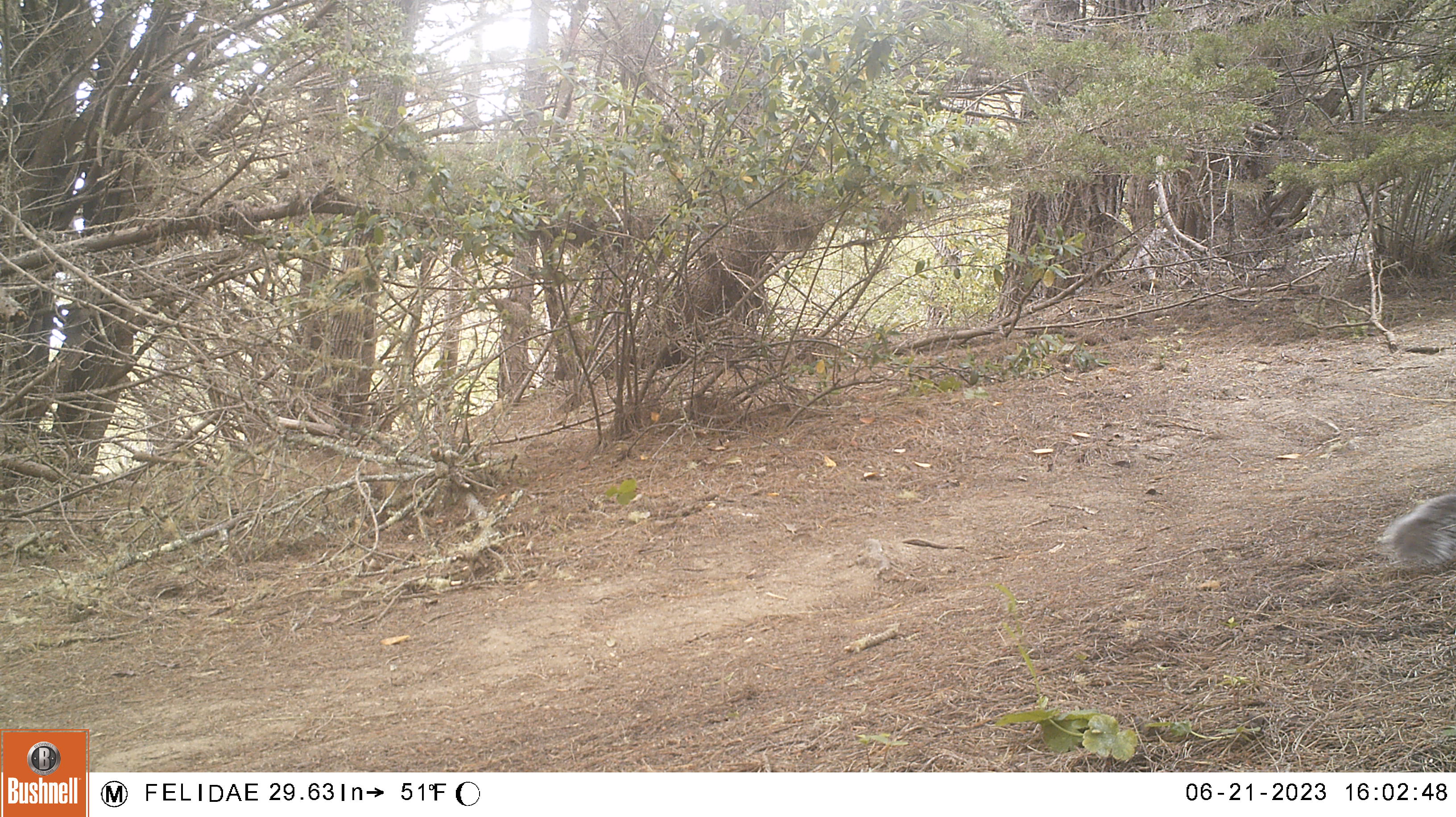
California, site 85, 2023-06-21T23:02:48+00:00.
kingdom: Animalia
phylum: Chordata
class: Mammalia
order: Rodentia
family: Sciuridae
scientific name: Sciuridae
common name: squirrel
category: unknown squirrel